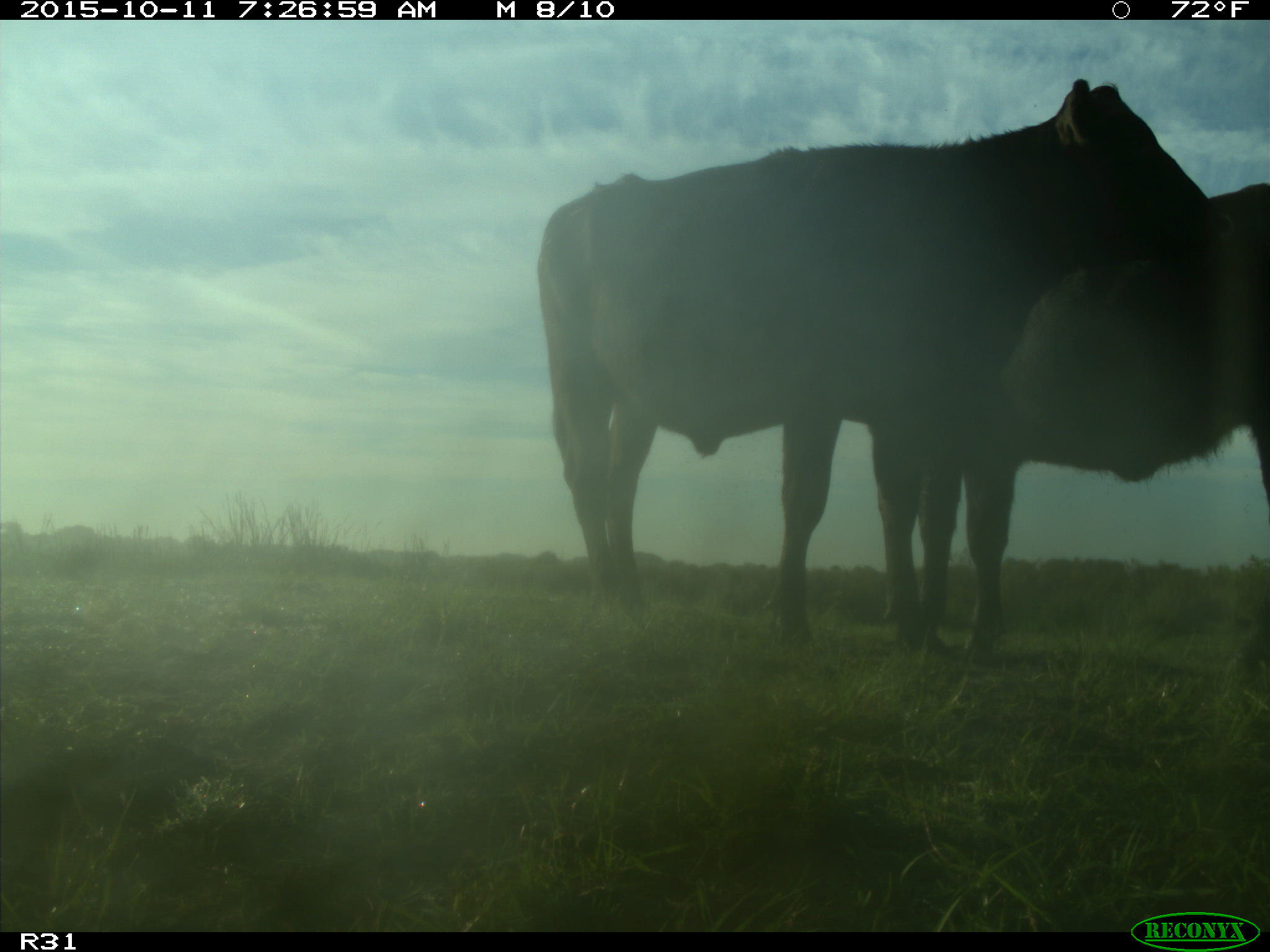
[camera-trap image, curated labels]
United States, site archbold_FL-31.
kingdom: Animalia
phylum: Chordata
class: Mammalia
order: Artiodactyla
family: Bovidae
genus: Bos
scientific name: Bos taurus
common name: domestic cow